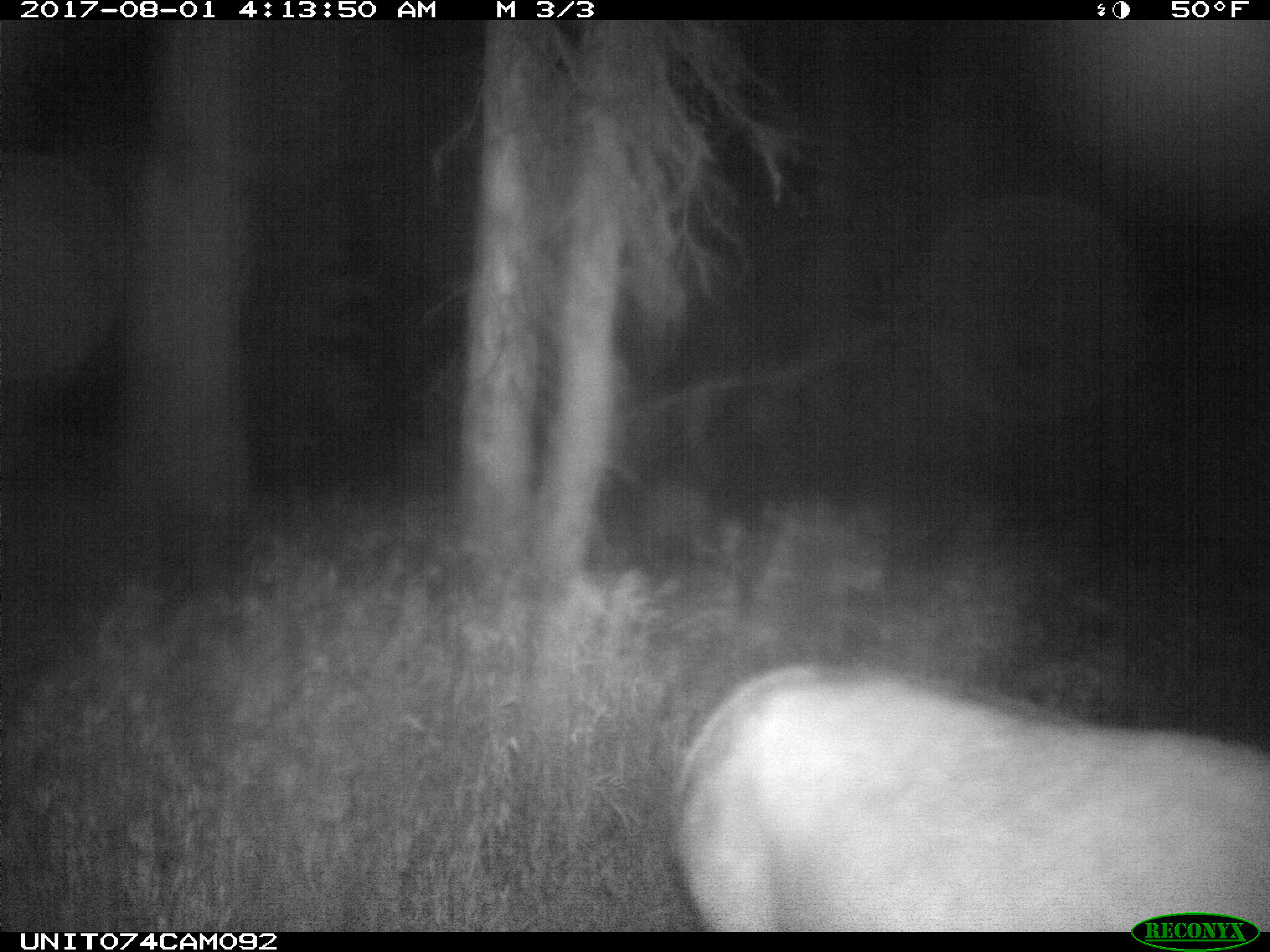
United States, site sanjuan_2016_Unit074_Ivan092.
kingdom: Animalia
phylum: Chordata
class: Mammalia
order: Artiodactyla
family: Cervidae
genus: Cervus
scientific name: Cervus elaphus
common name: red deer